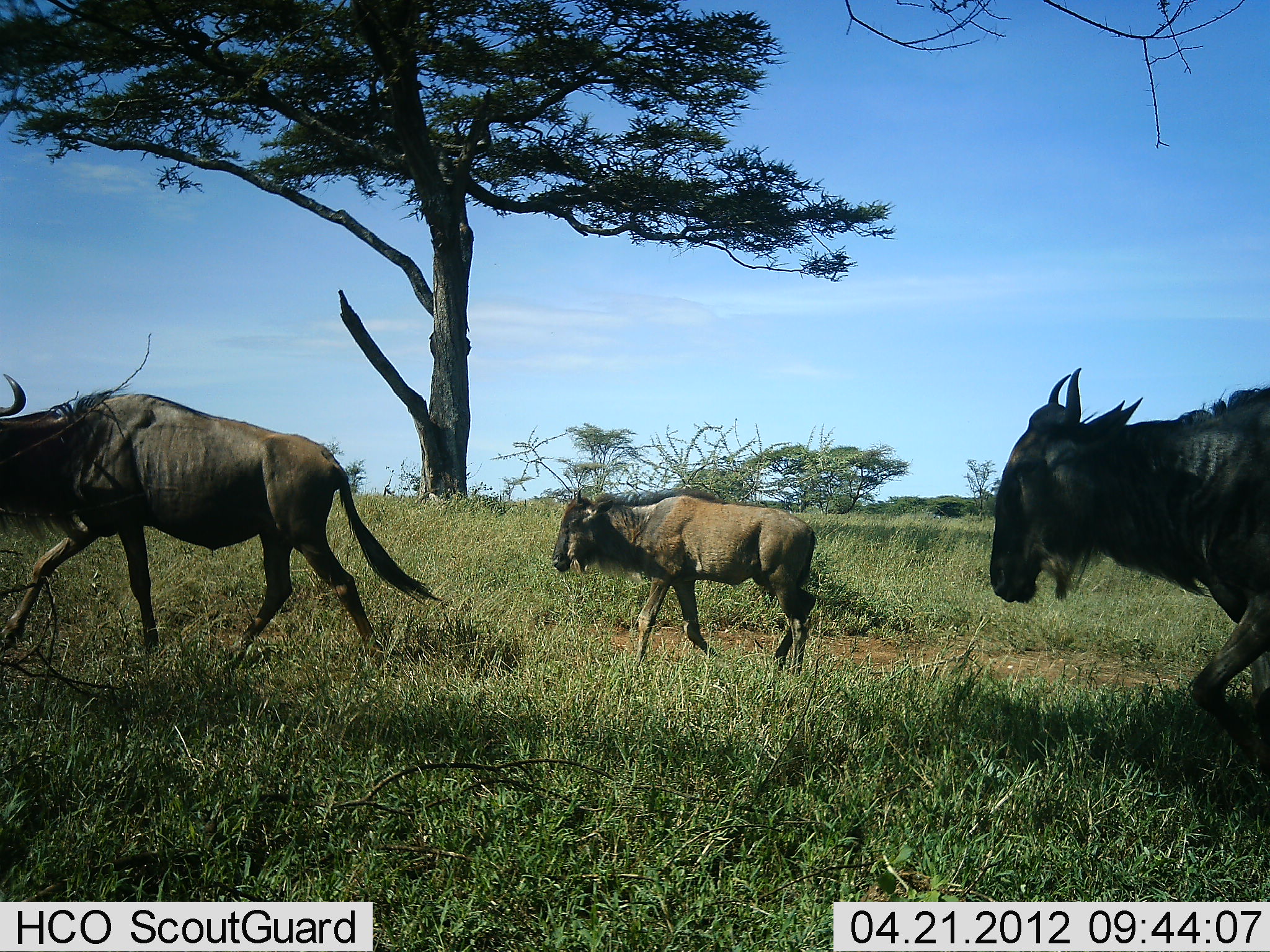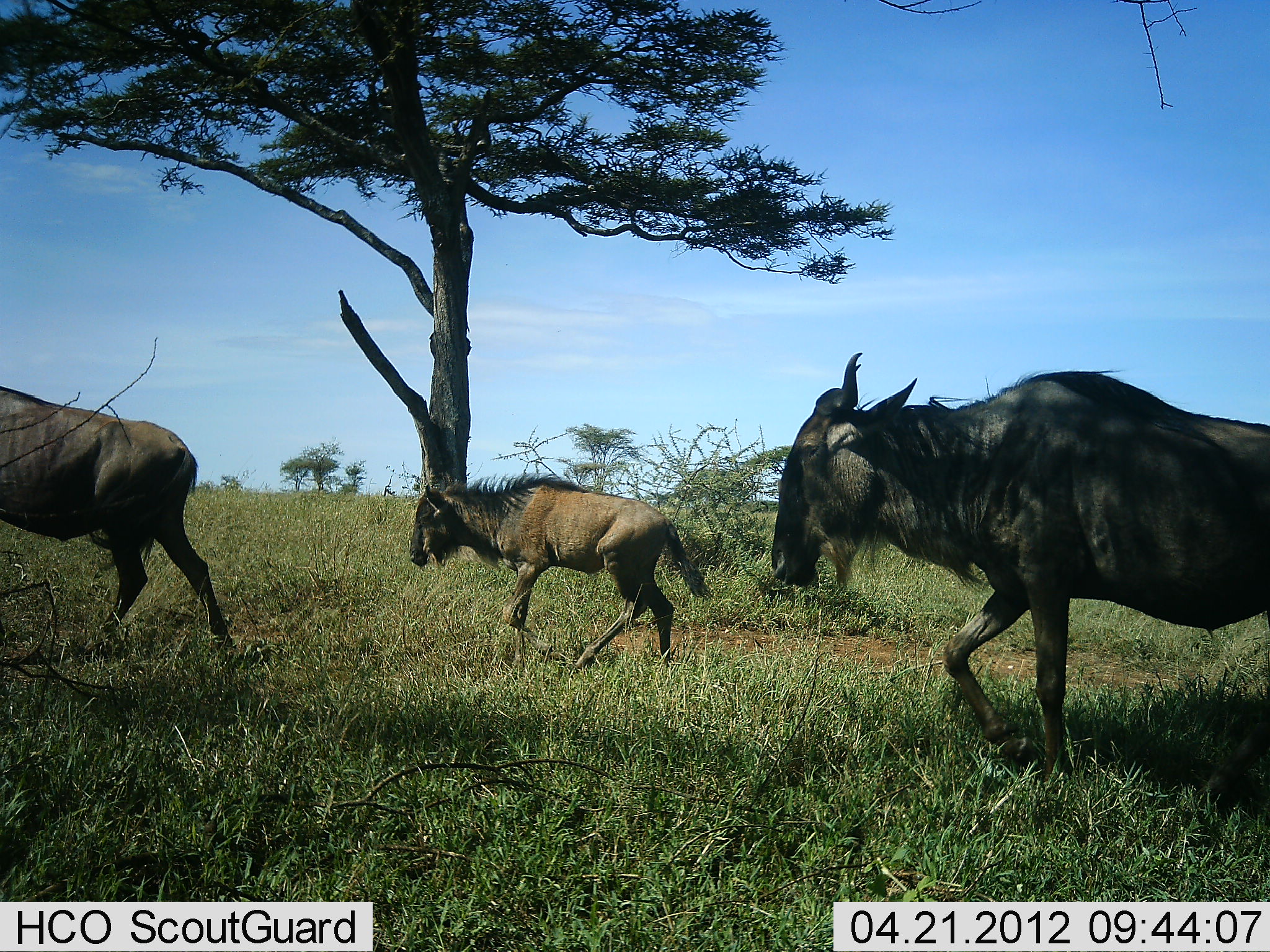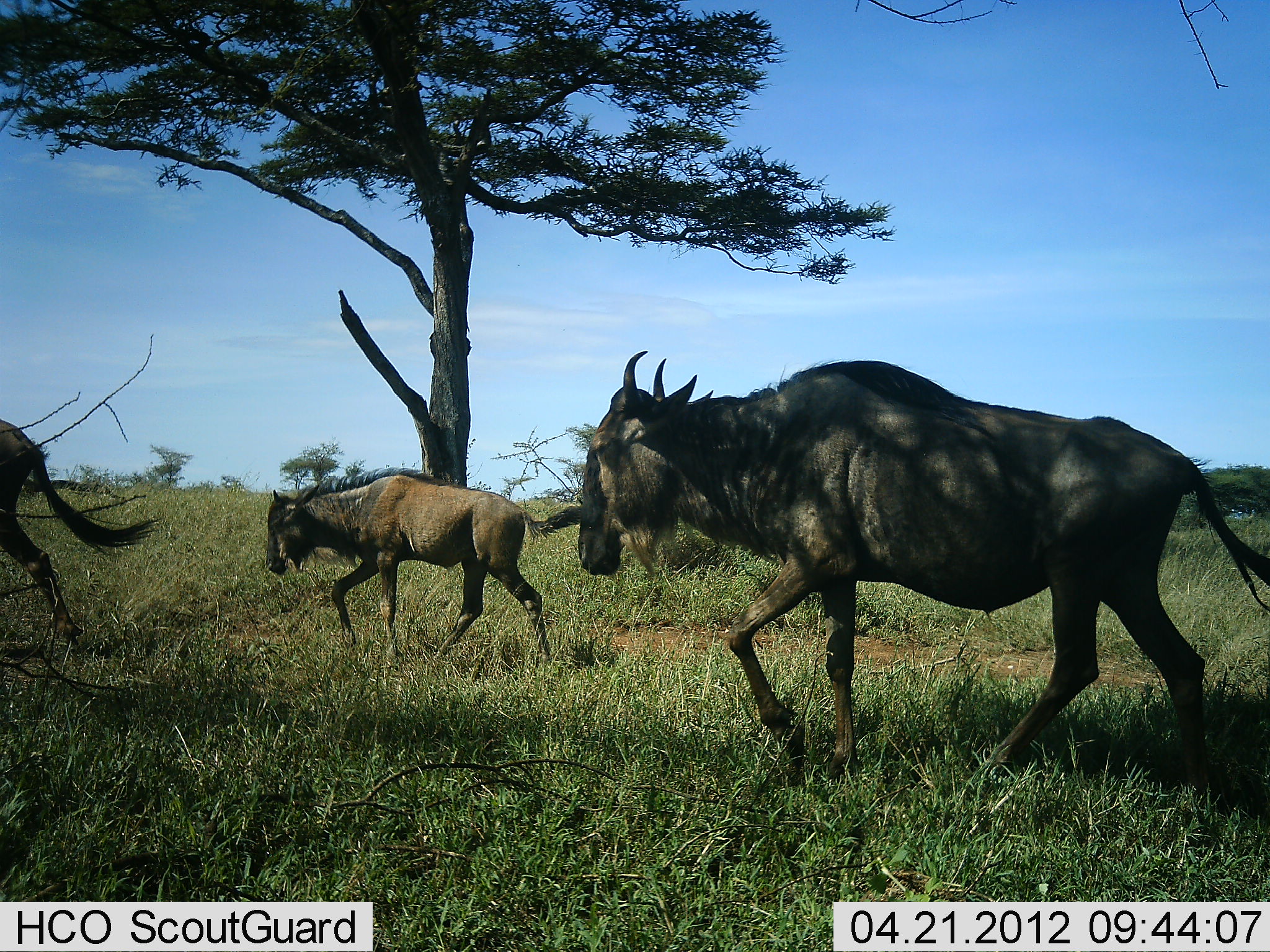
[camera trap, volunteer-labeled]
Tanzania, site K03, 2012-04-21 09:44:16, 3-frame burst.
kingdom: Animalia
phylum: Chordata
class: Mammalia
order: Artiodactyla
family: Bovidae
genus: Connochaetes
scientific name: Connochaetes taurinus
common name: blue wildebeest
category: wildebeest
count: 3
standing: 6%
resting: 0%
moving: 100%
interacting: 0%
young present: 67%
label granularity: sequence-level